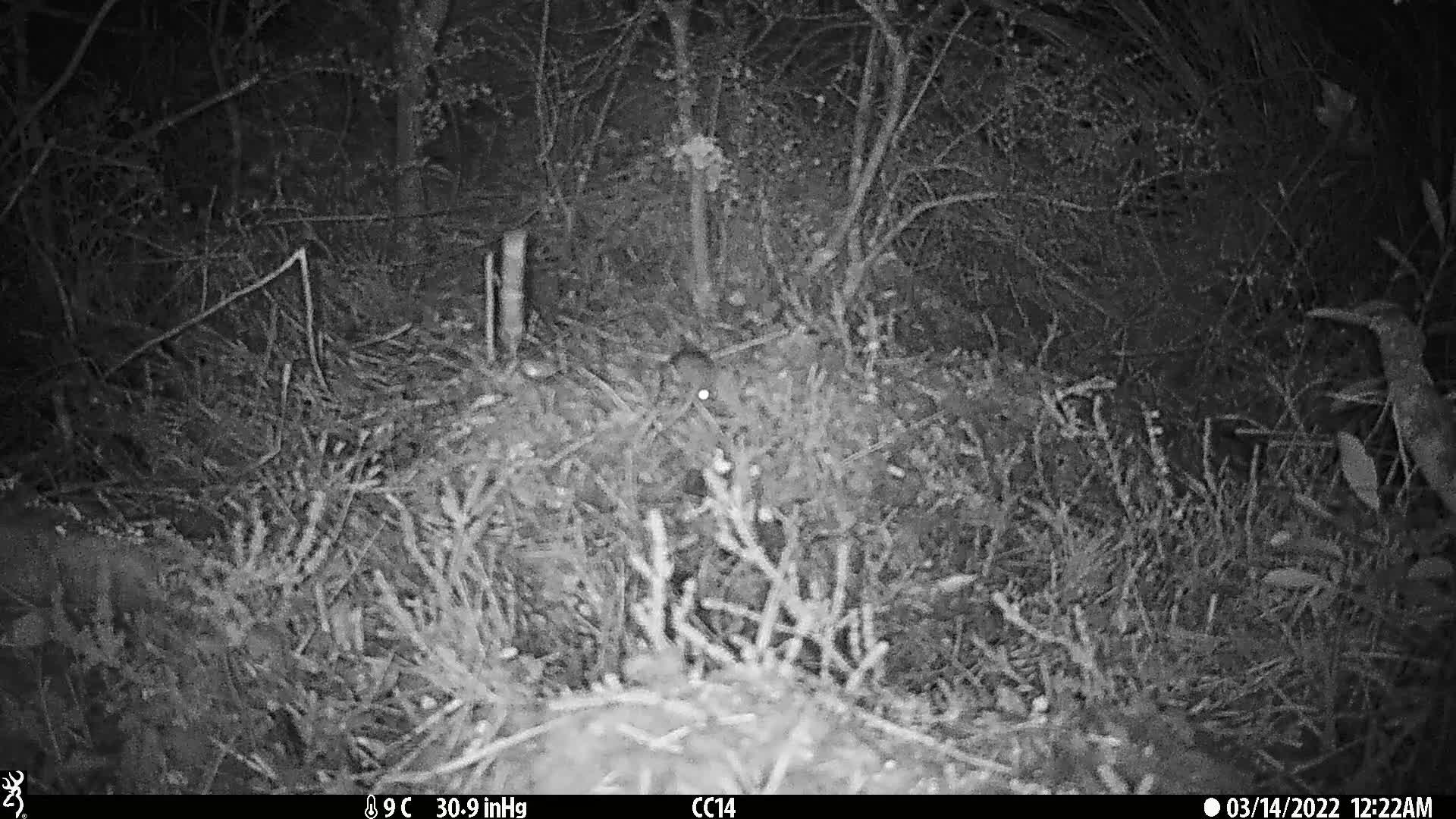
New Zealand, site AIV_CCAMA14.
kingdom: Animalia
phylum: Chordata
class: Mammalia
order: Rodentia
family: Muridae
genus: Mus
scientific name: Mus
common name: mouse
Mouse (Mus).